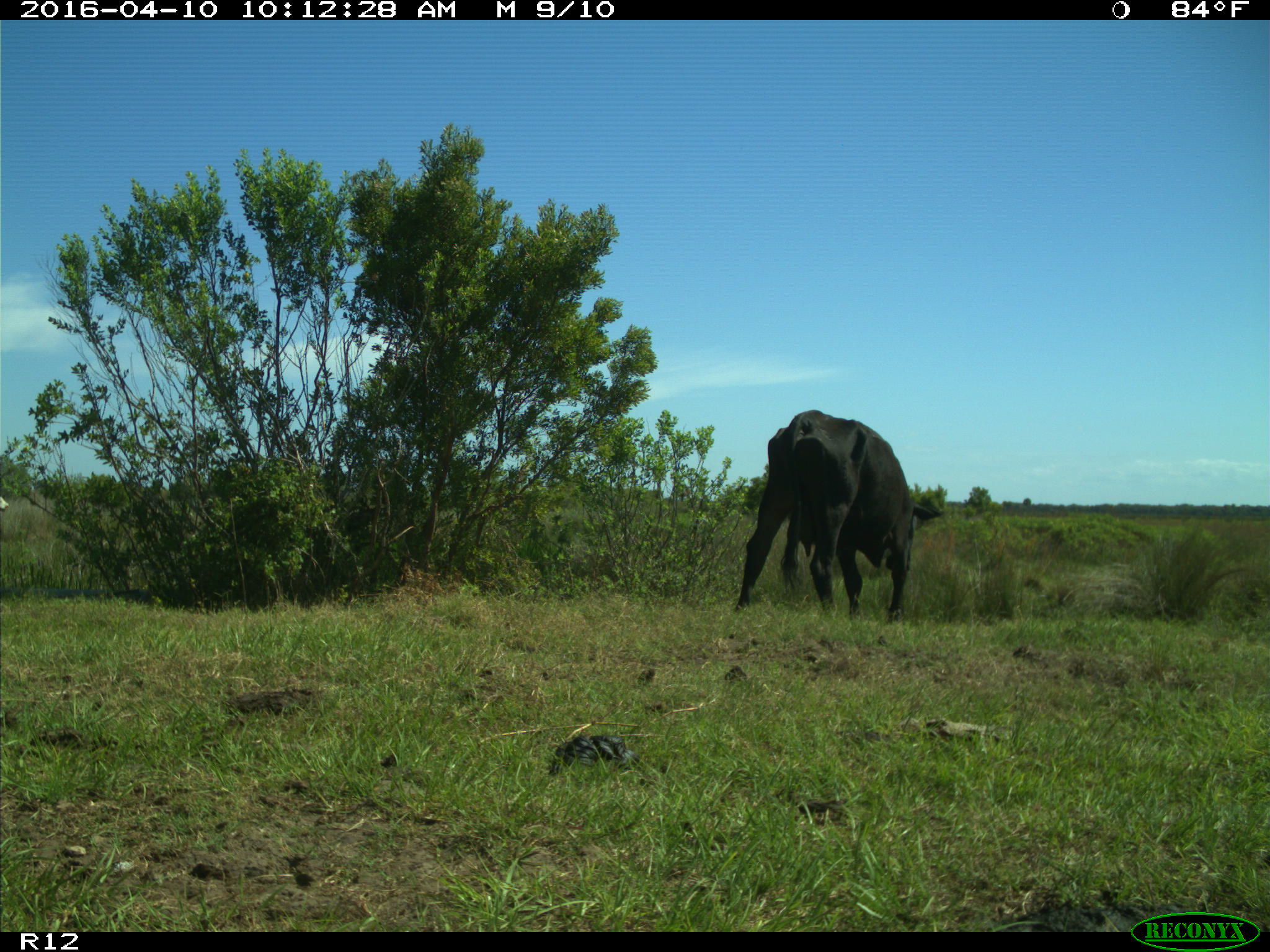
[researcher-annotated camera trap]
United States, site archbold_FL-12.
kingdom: Animalia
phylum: Chordata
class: Mammalia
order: Artiodactyla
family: Bovidae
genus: Bos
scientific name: Bos taurus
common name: domestic cow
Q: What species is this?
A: Bos taurus (domestic cow).